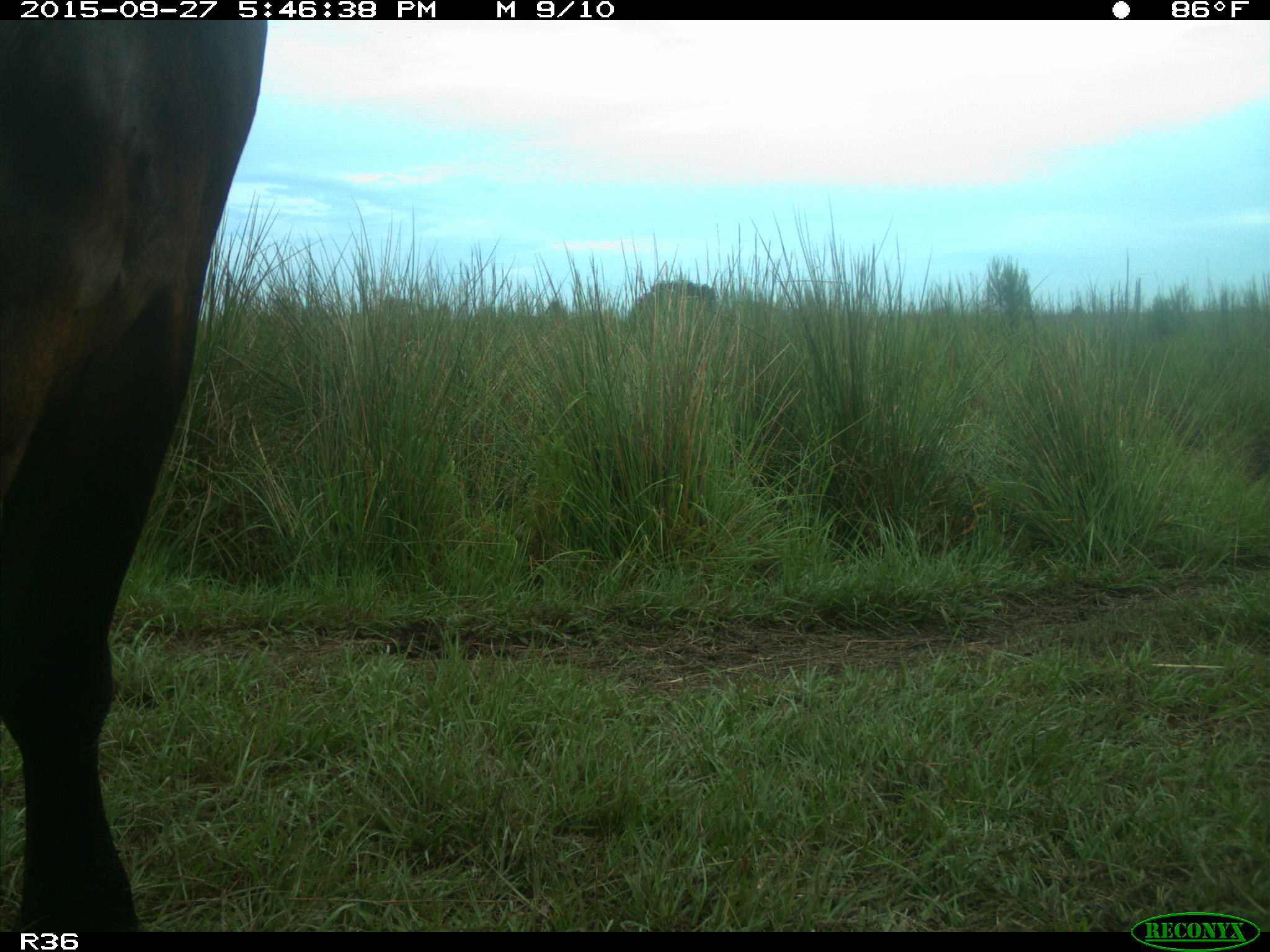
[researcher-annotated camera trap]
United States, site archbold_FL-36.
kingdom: Animalia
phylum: Chordata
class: Mammalia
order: Artiodactyla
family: Bovidae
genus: Bos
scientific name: Bos taurus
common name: domestic cow